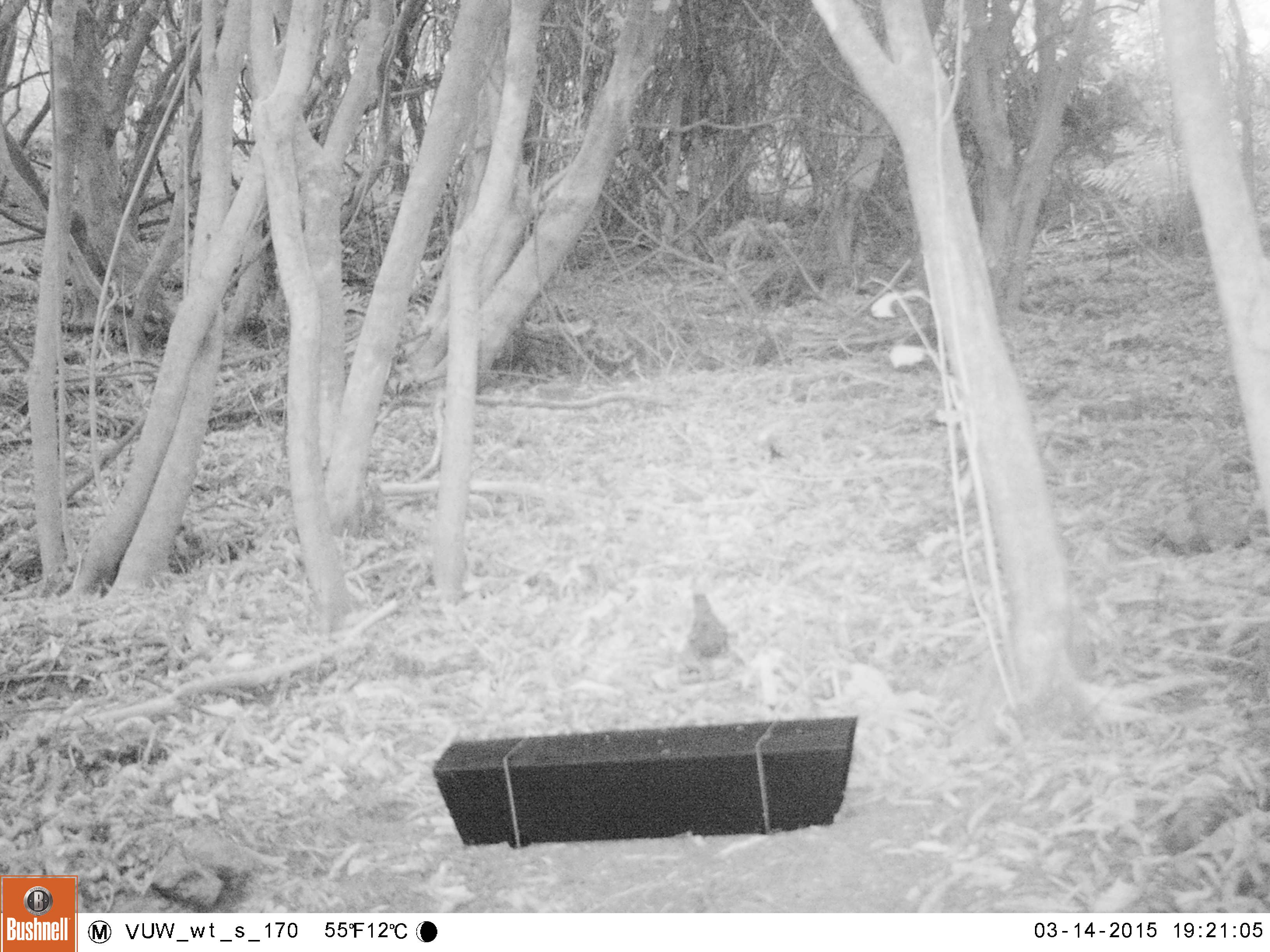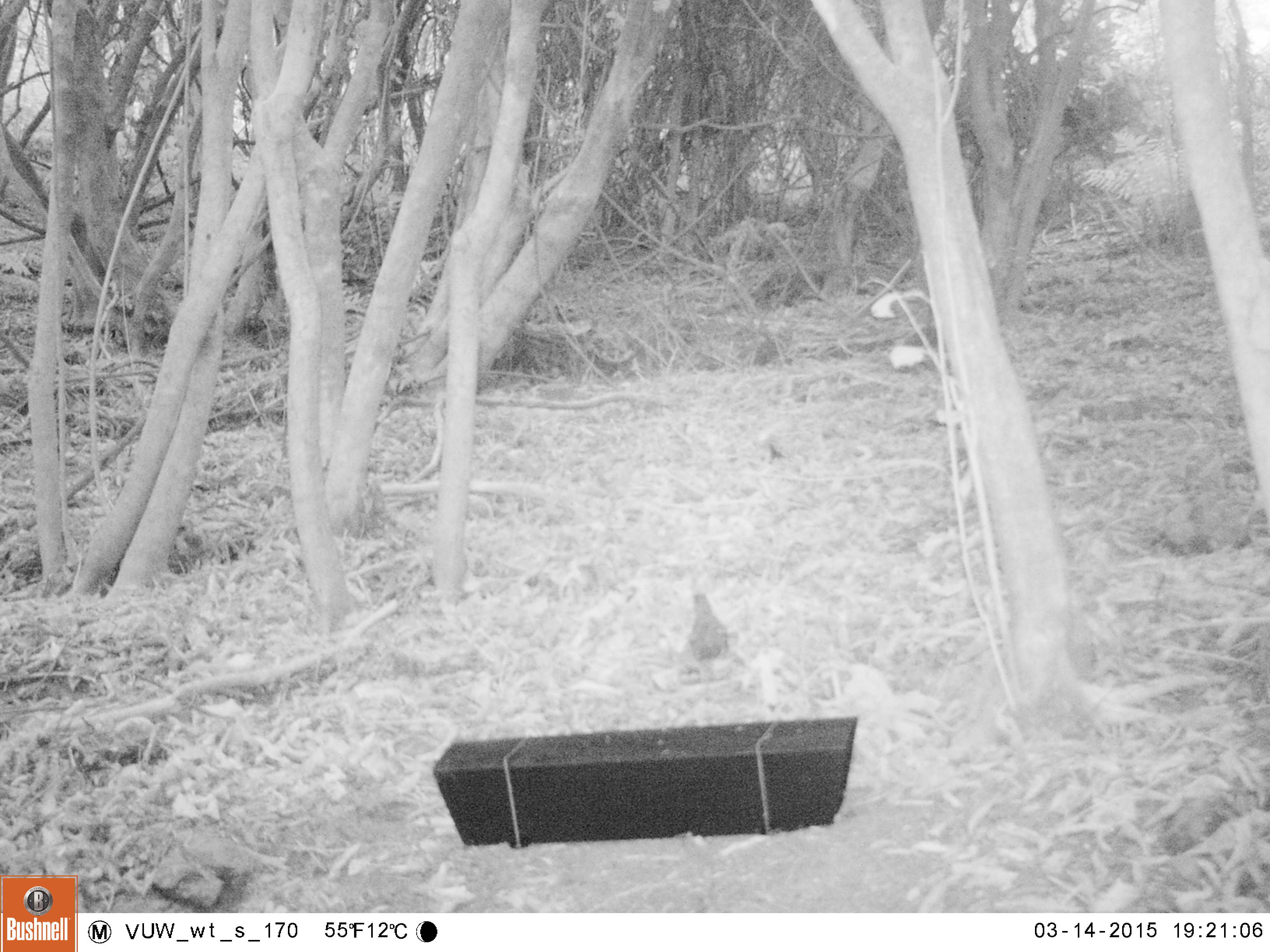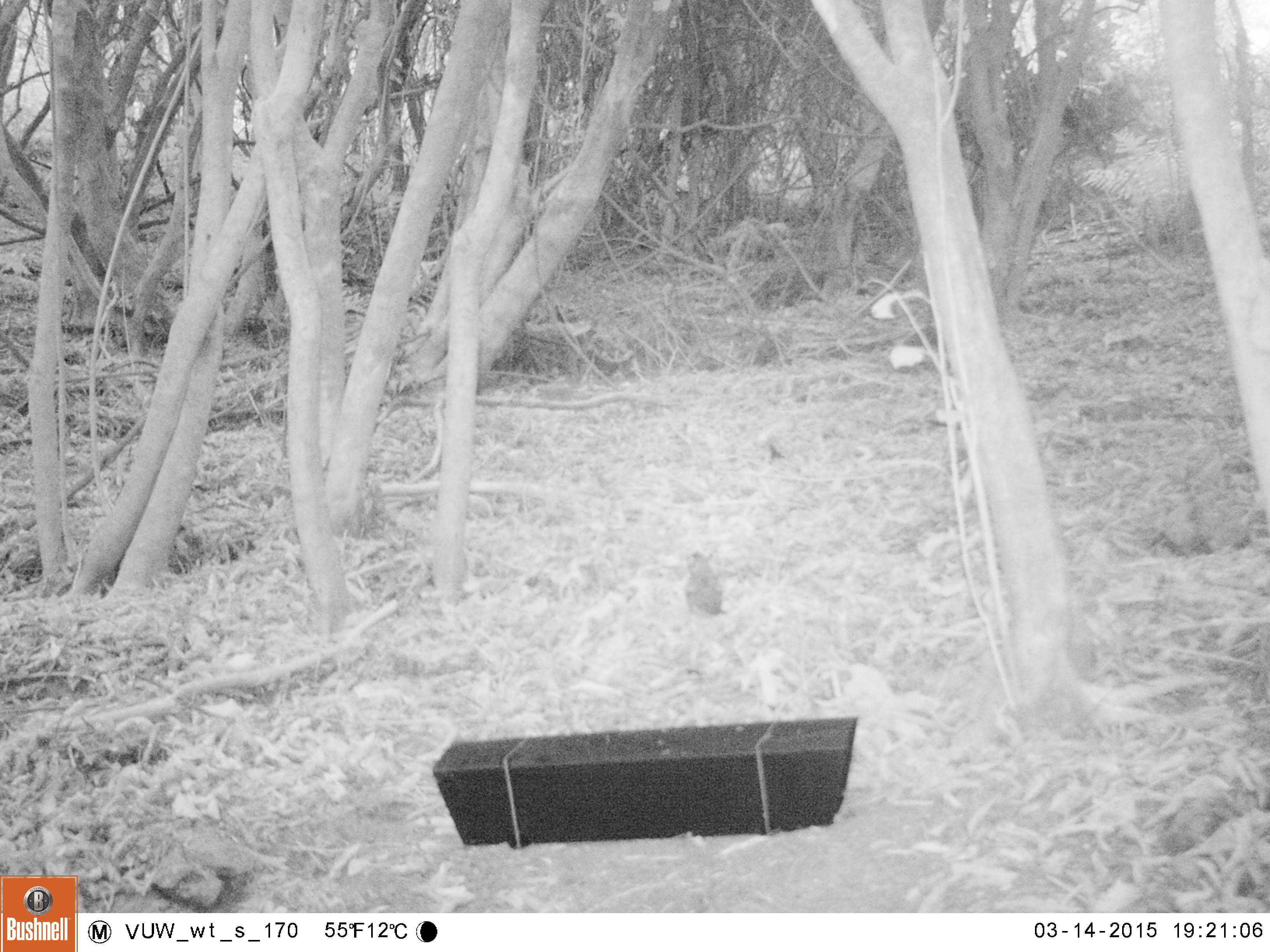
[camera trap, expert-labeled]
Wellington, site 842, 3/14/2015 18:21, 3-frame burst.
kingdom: Animalia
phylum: Chordata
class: Aves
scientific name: Aves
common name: bird